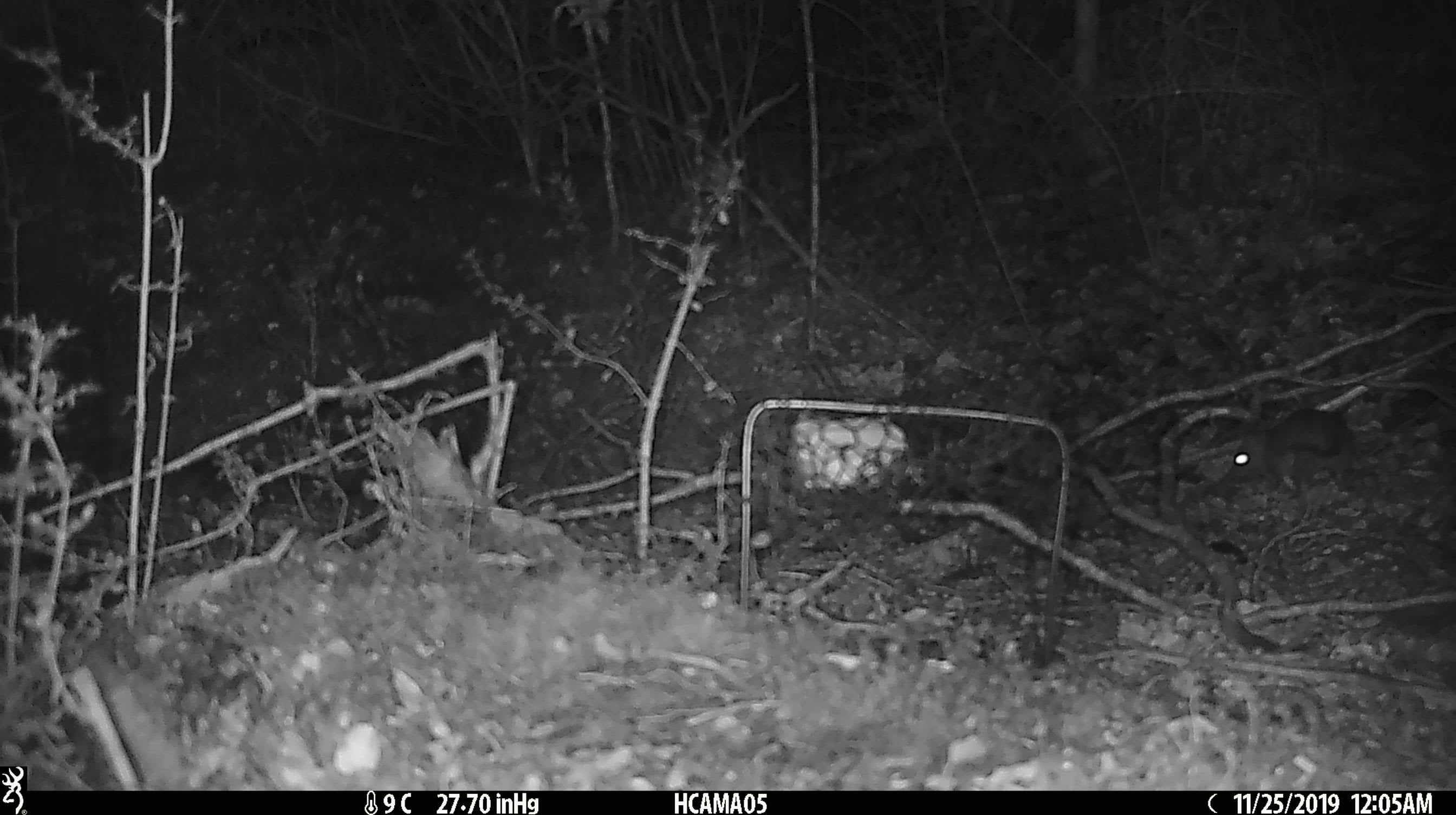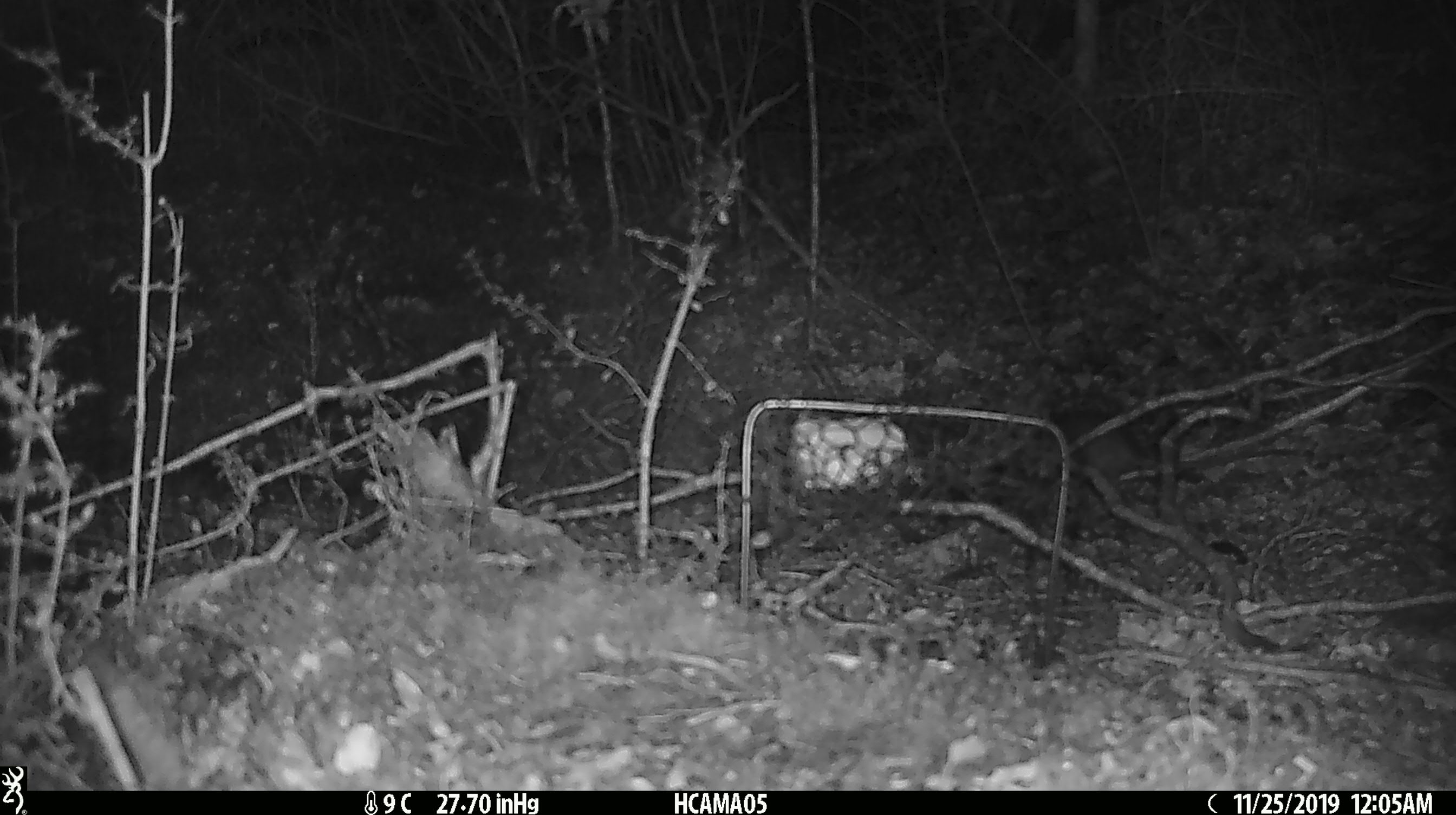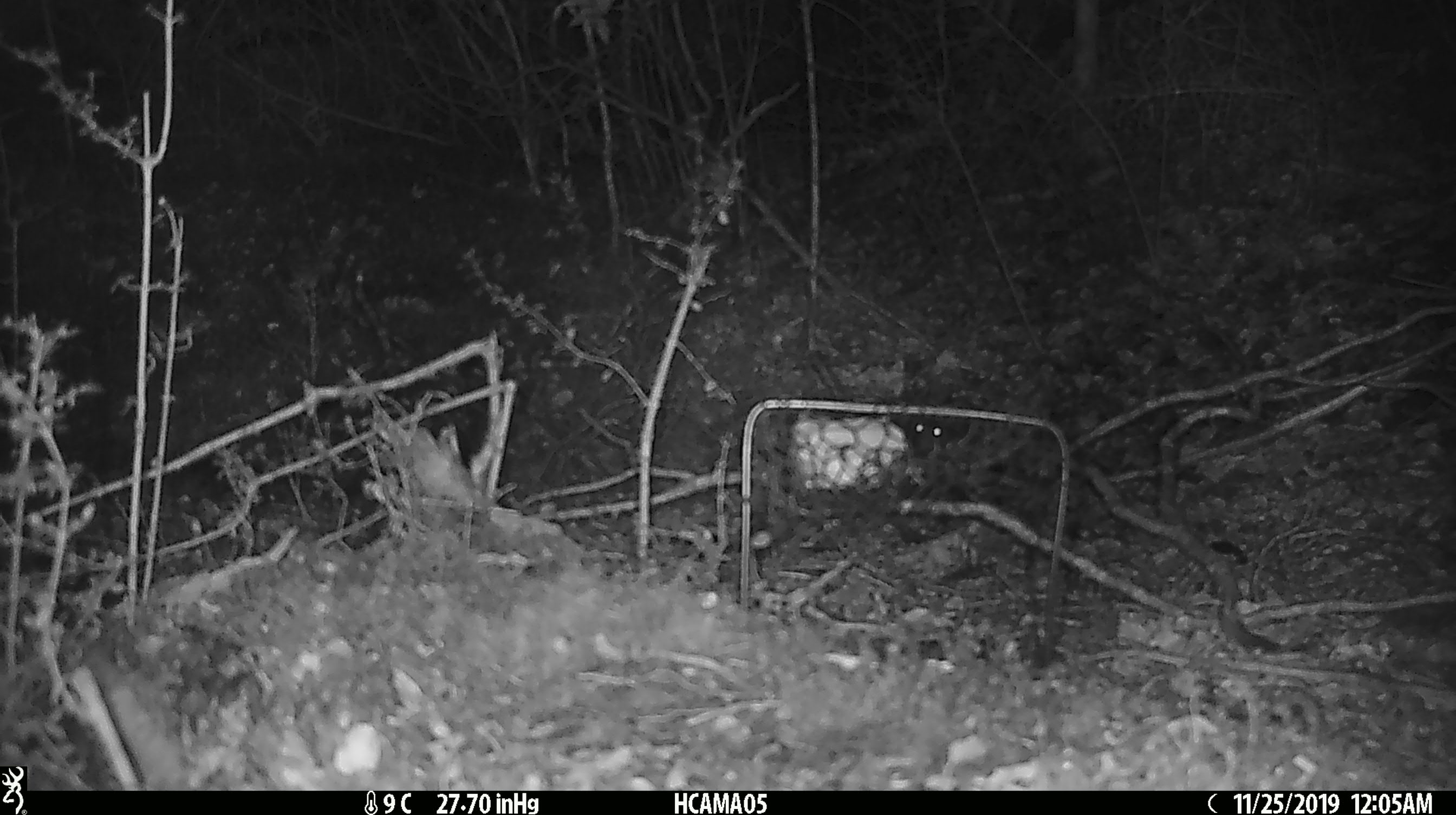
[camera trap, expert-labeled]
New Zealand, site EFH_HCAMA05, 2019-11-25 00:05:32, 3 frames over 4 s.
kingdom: Animalia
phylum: Chordata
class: Mammalia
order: Rodentia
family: Muridae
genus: Mus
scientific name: Mus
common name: mouse